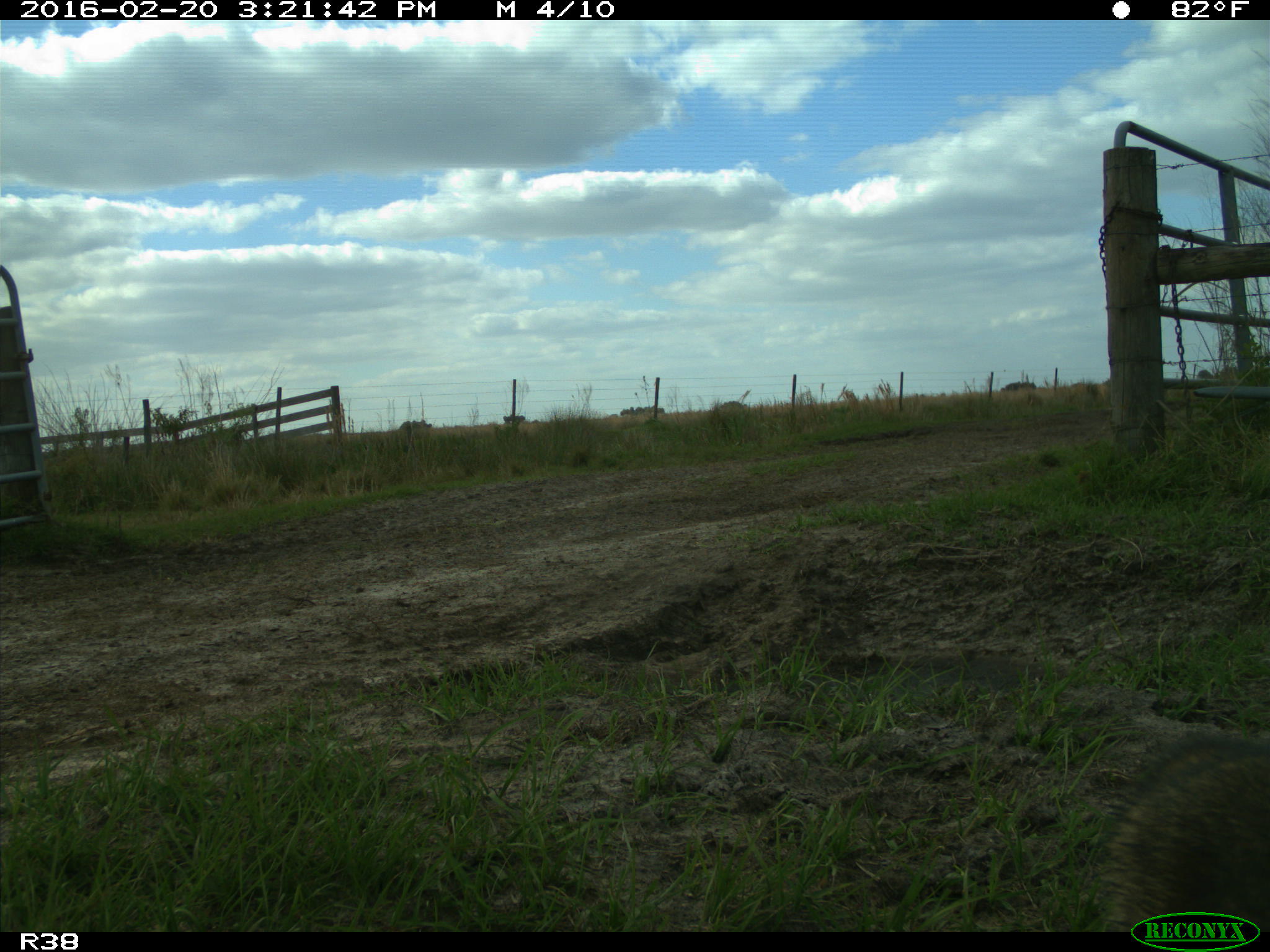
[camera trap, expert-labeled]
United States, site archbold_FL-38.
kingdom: Animalia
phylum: Chordata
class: Mammalia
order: Carnivora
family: Procyonidae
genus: Procyon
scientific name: Procyon lotor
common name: common raccoon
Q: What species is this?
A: Procyon lotor (common raccoon).